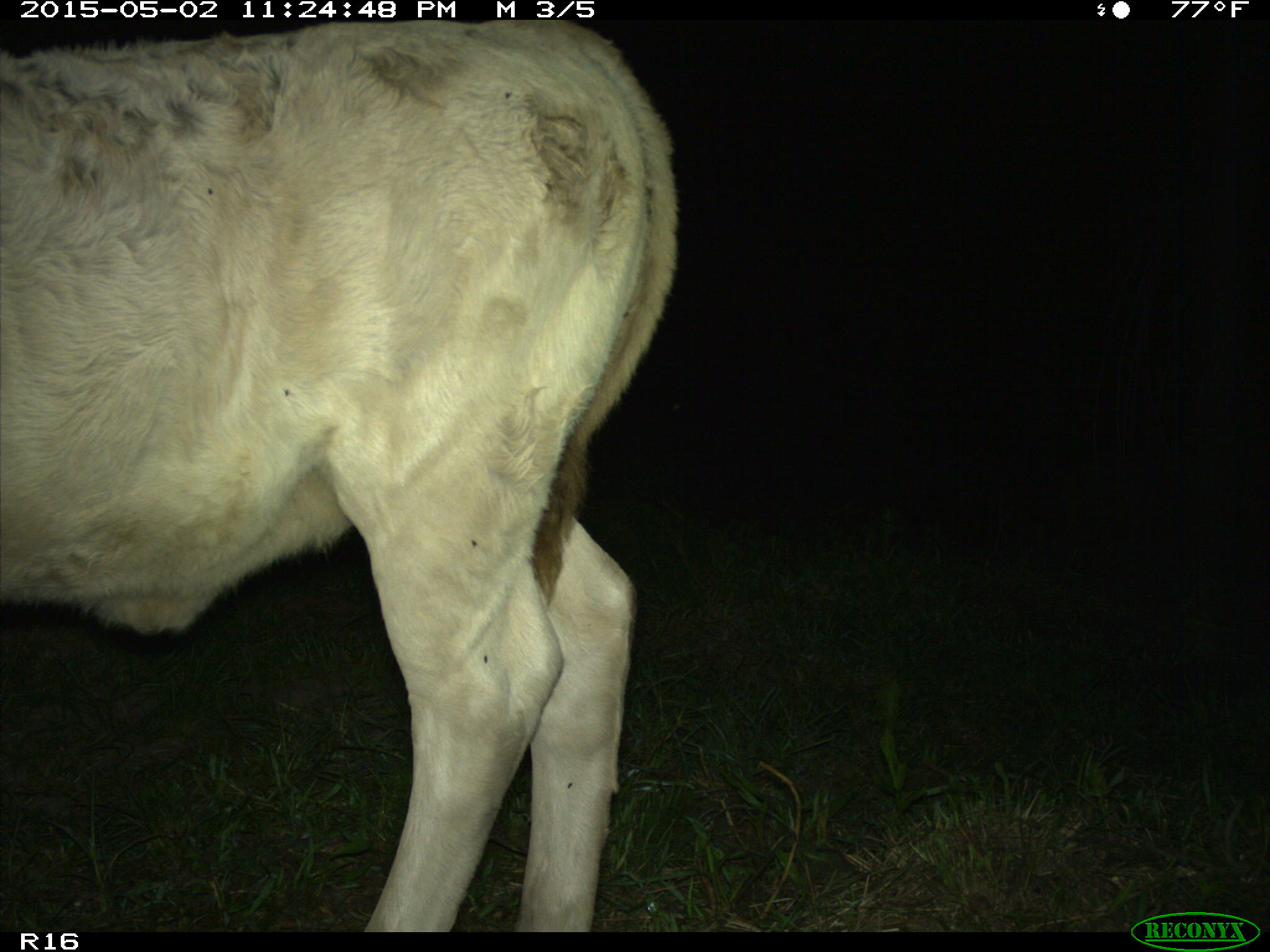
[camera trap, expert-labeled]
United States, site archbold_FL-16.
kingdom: Animalia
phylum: Chordata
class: Mammalia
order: Artiodactyla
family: Bovidae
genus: Bos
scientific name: Bos taurus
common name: domestic cow